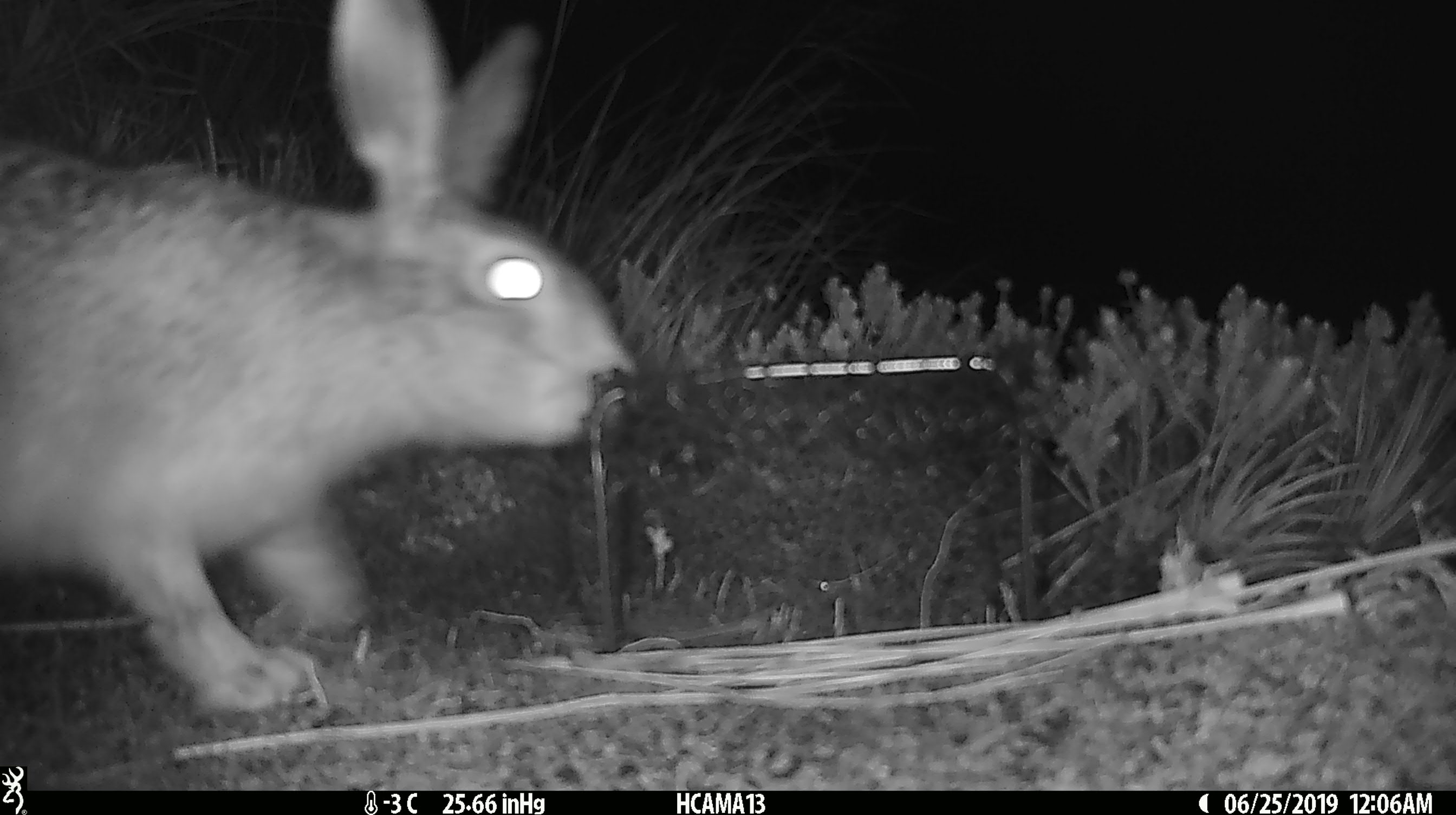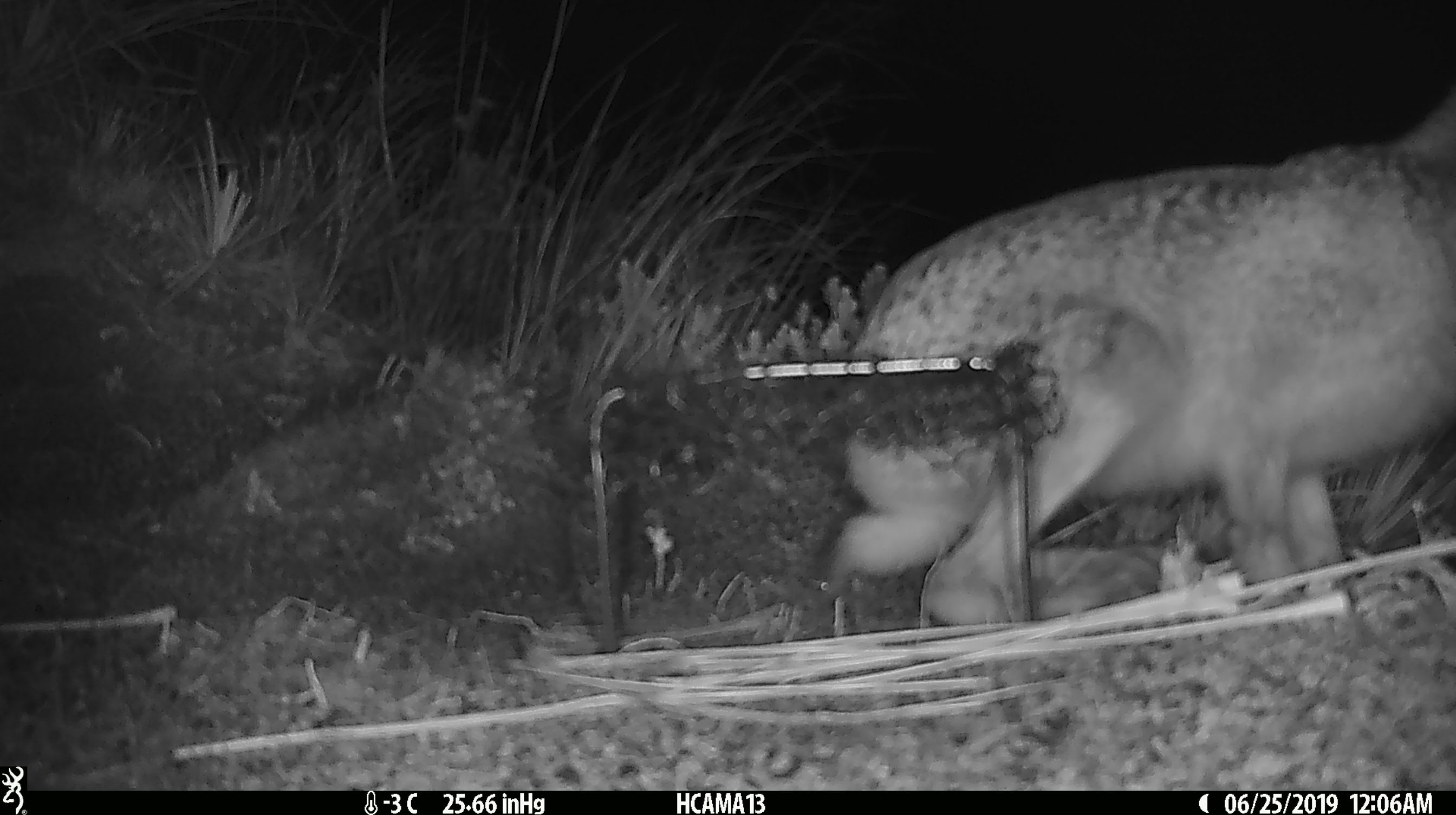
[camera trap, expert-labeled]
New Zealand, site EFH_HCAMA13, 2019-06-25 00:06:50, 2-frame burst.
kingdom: Animalia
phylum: Chordata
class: Mammalia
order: Lagomorpha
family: Leporidae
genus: Lepus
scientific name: Lepus europaeus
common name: brown hare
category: hare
Hare (brown hare) (Lepus europaeus).